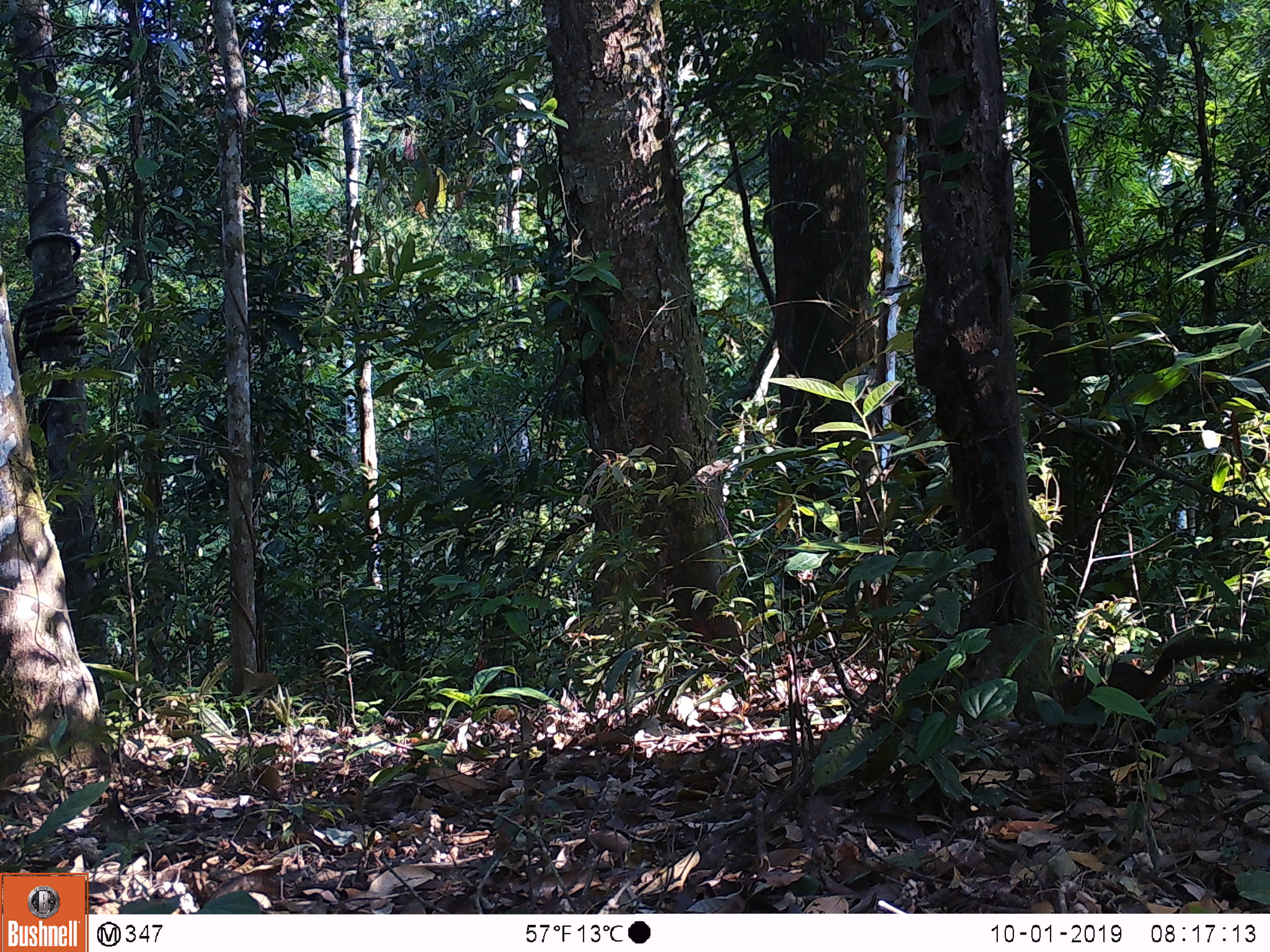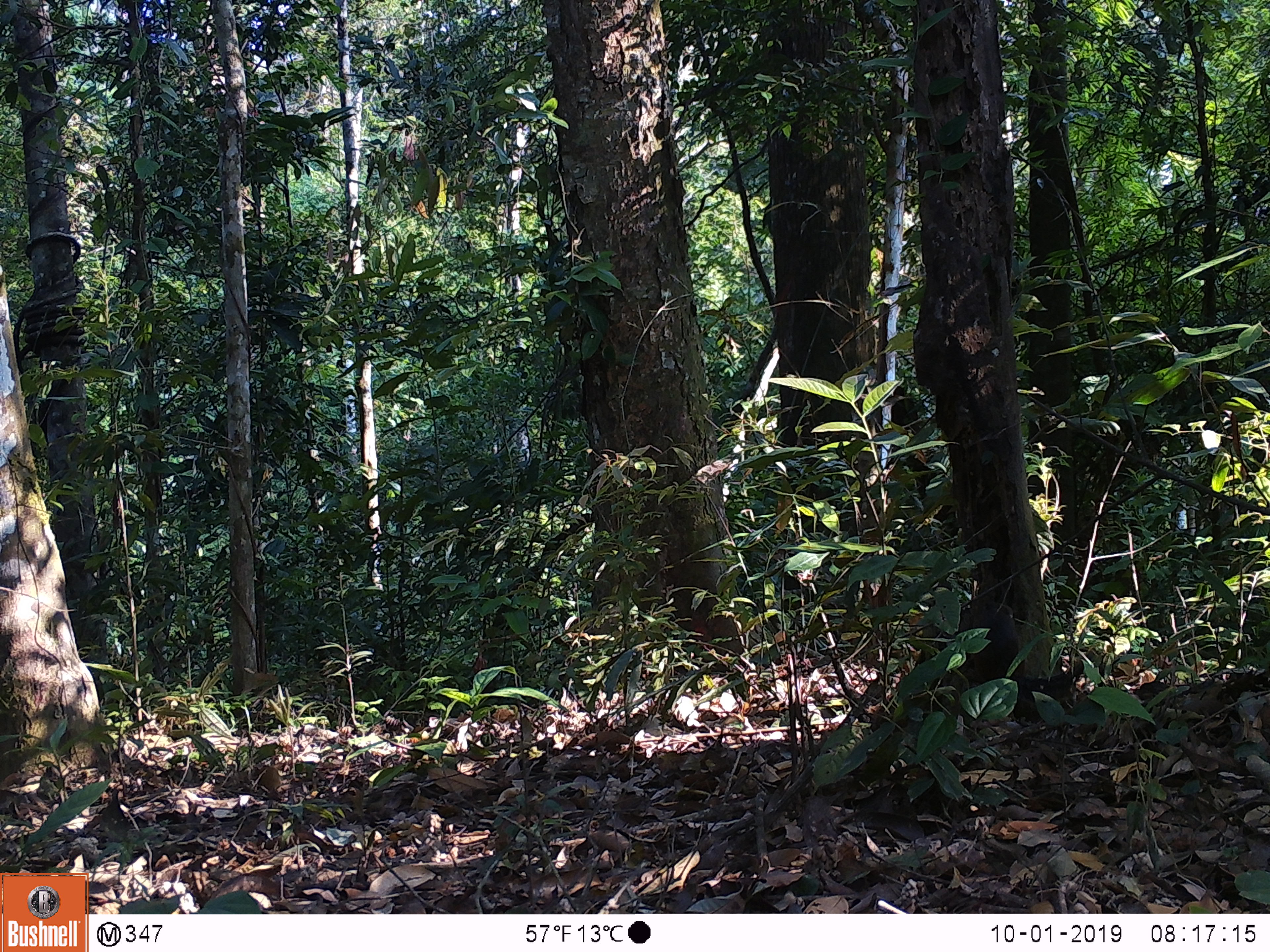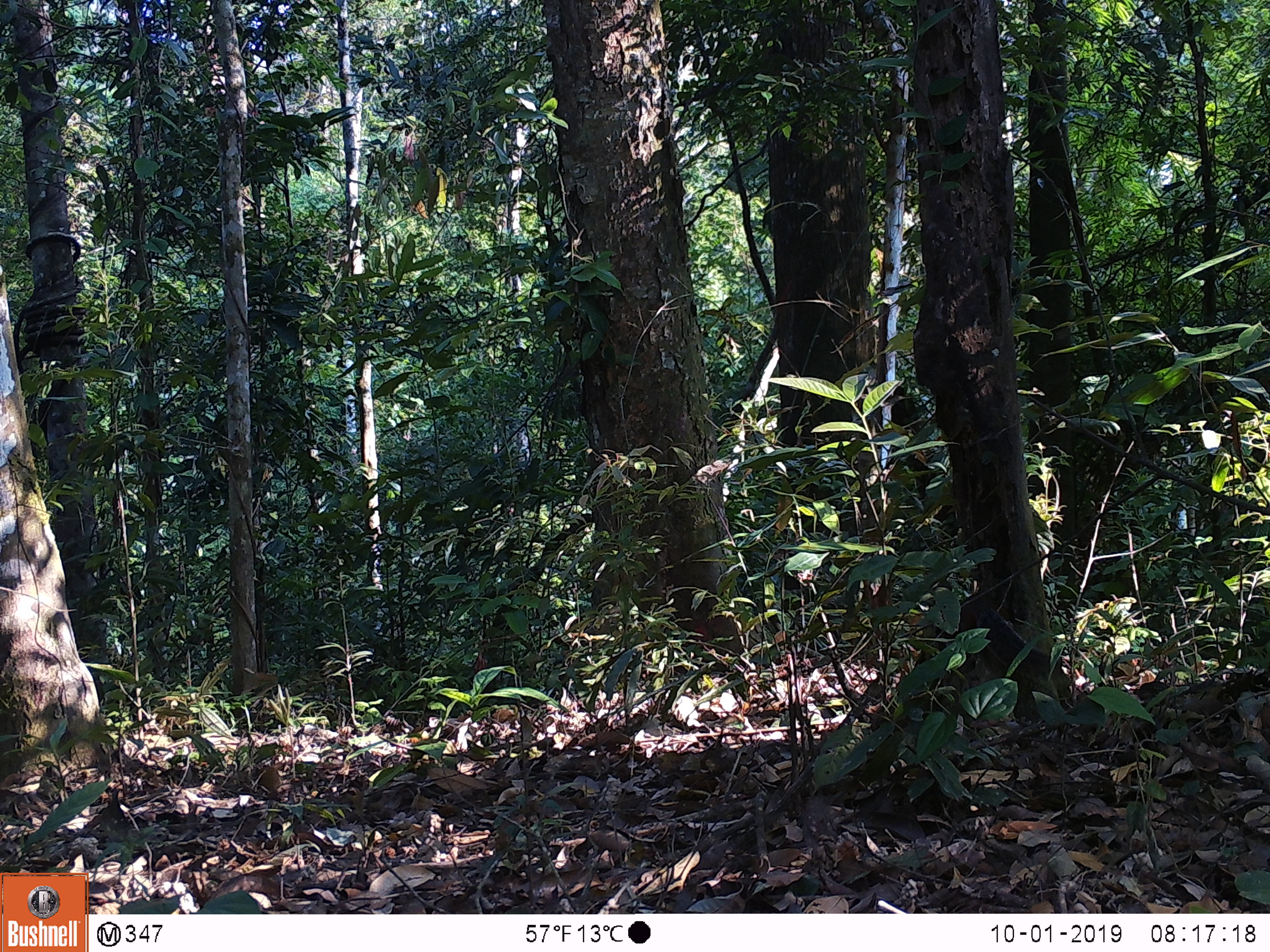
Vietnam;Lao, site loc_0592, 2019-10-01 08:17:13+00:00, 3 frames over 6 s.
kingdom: Animalia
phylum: Chordata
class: Mammalia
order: Rodentia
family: Sciuridae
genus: Dremomys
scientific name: Dremomys rufigenis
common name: red-cheeked squirrel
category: red cheeked squirrel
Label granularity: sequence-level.